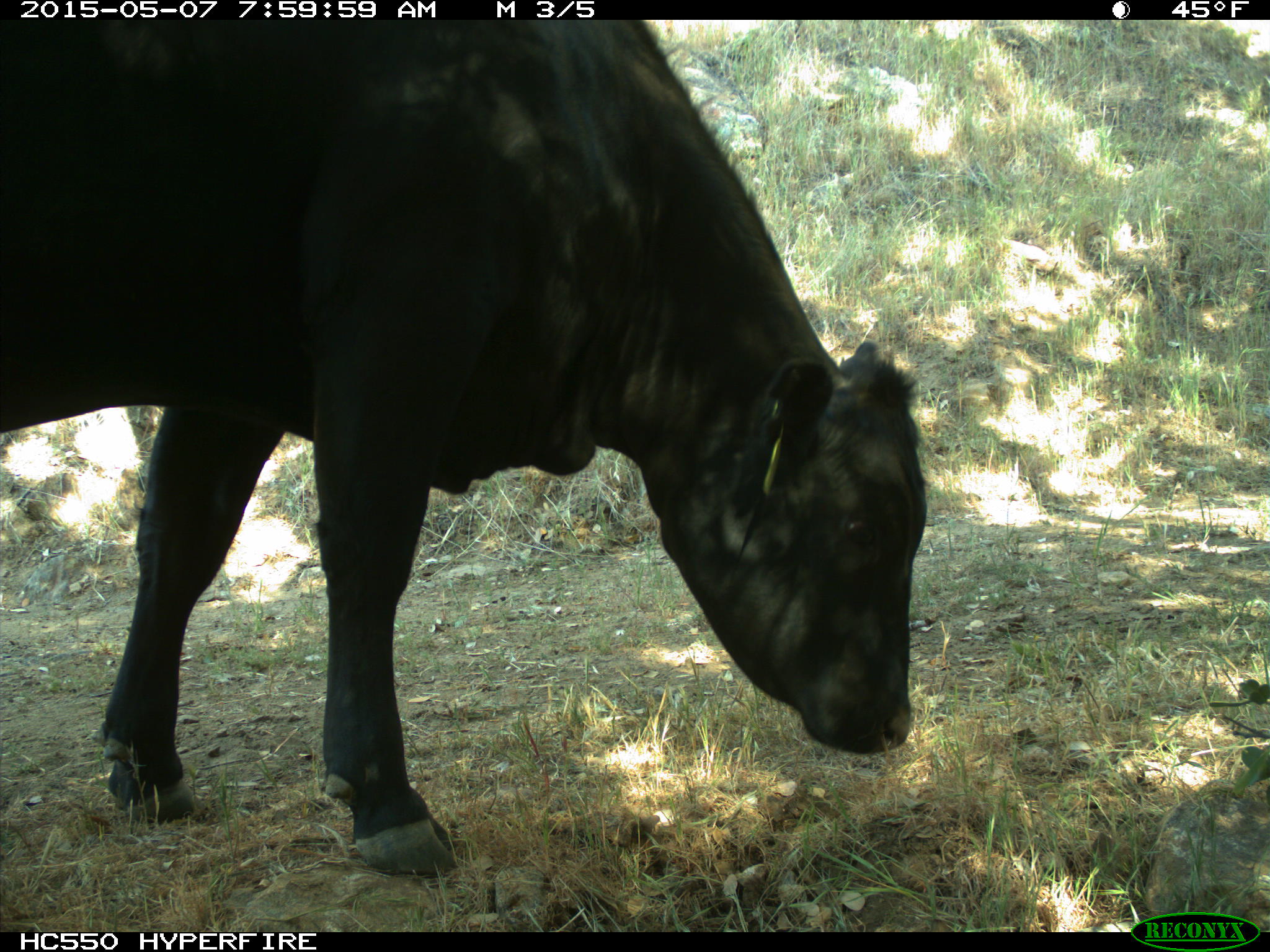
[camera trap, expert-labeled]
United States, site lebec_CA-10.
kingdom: Animalia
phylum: Chordata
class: Mammalia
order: Artiodactyla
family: Bovidae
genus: Bos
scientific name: Bos taurus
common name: domestic cow